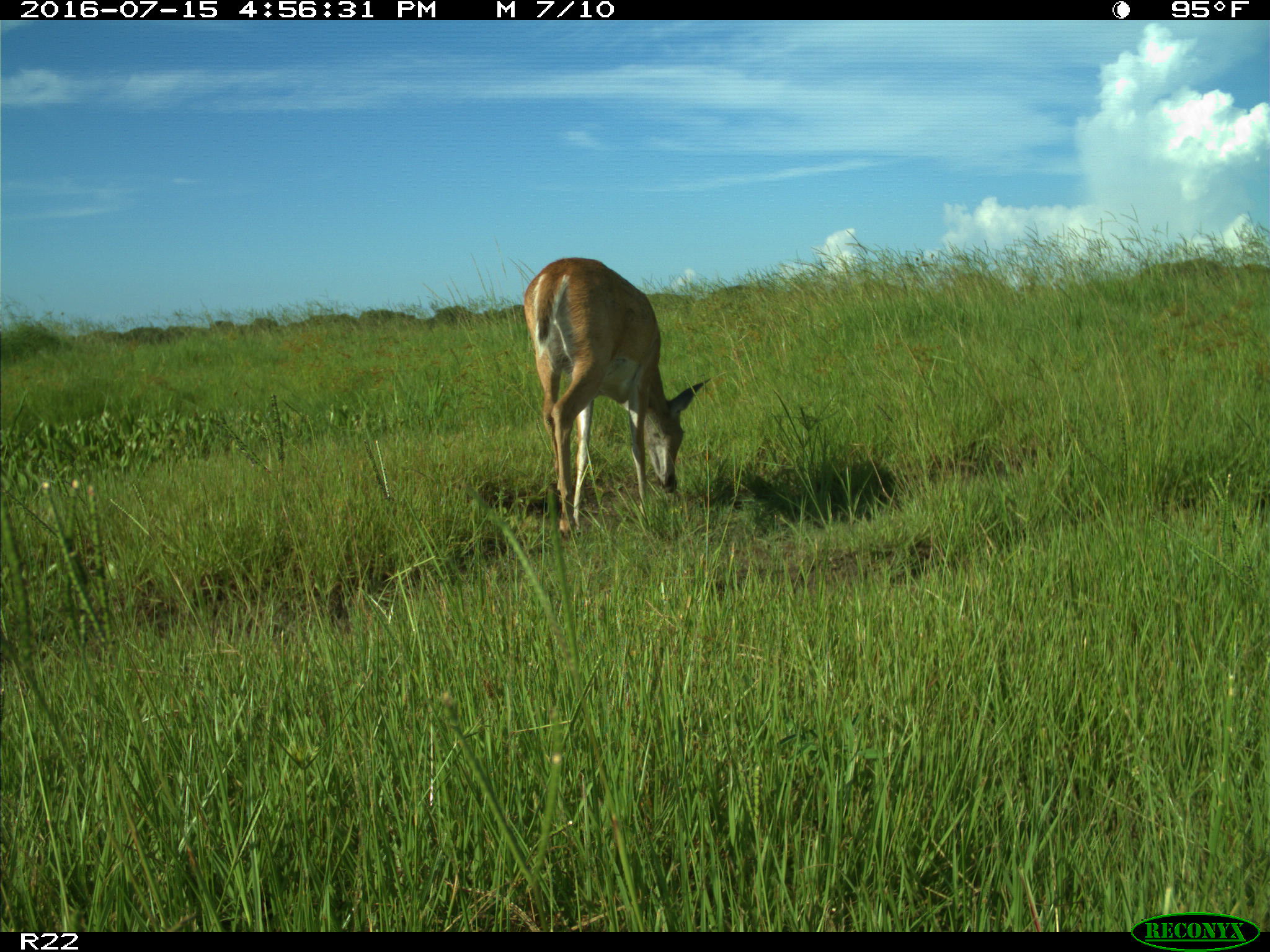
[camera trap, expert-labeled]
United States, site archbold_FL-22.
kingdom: Animalia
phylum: Chordata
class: Mammalia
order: Artiodactyla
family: Cervidae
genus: Odocoileus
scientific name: Odocoileus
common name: deer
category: unidentified deer